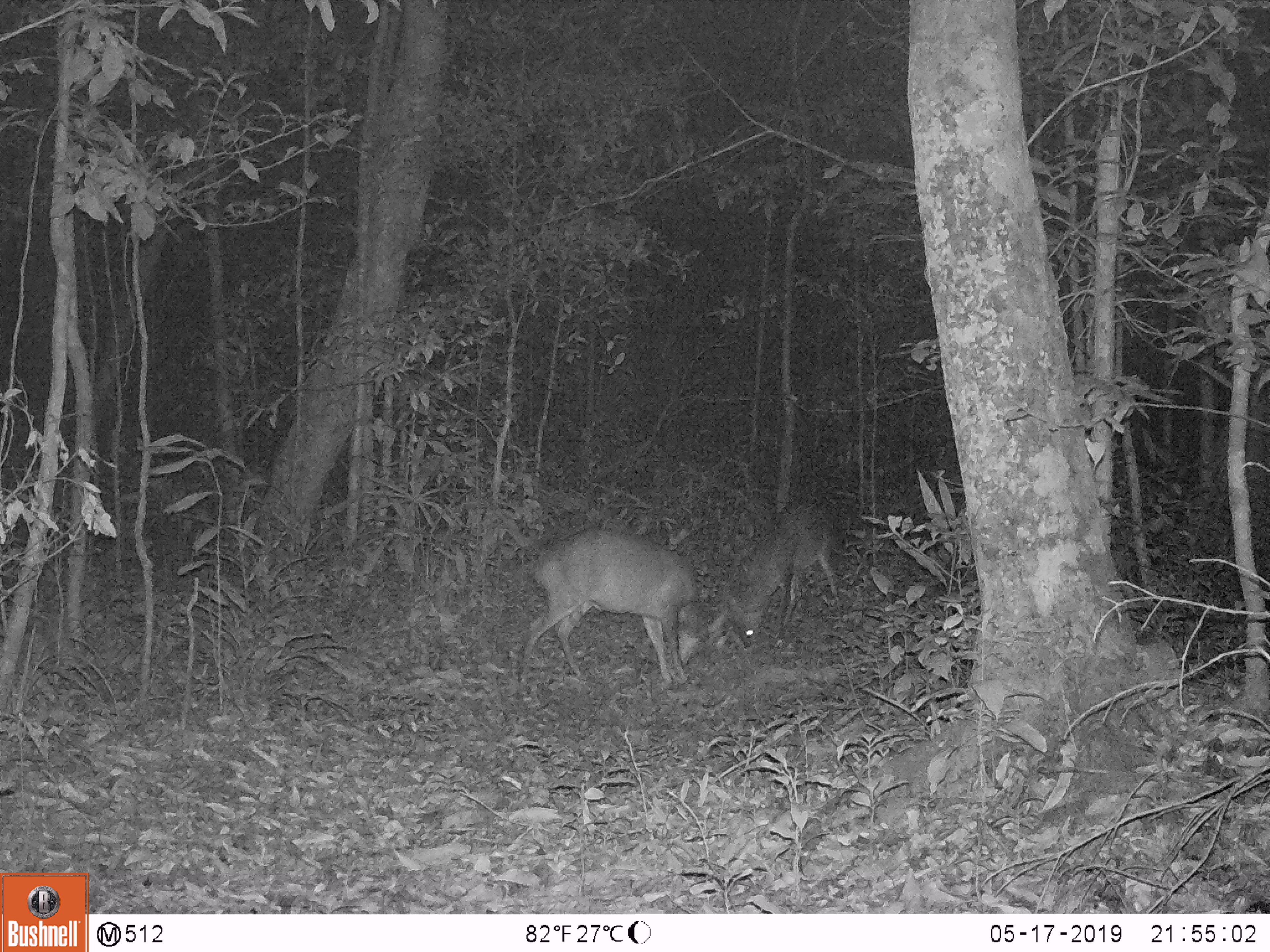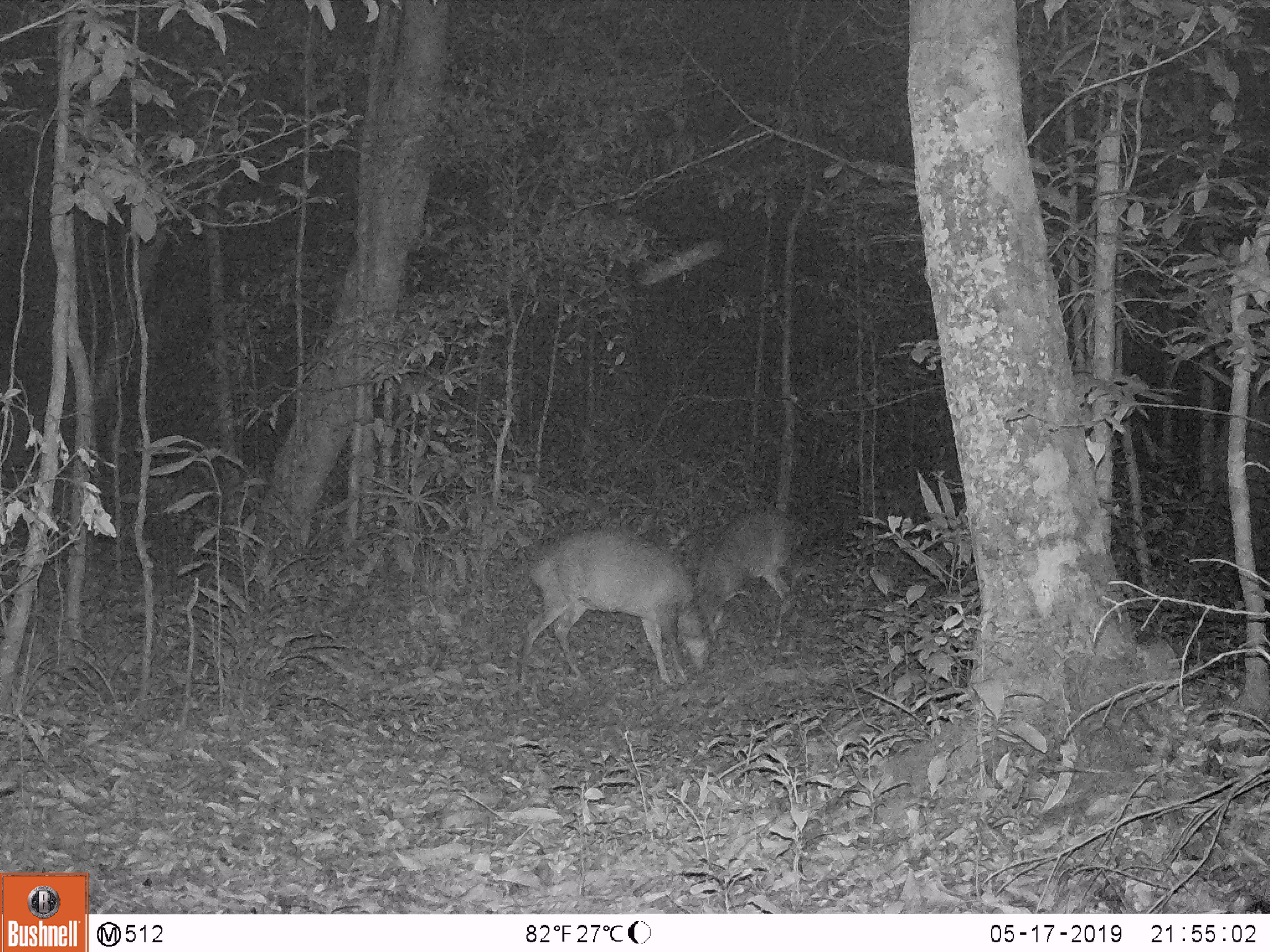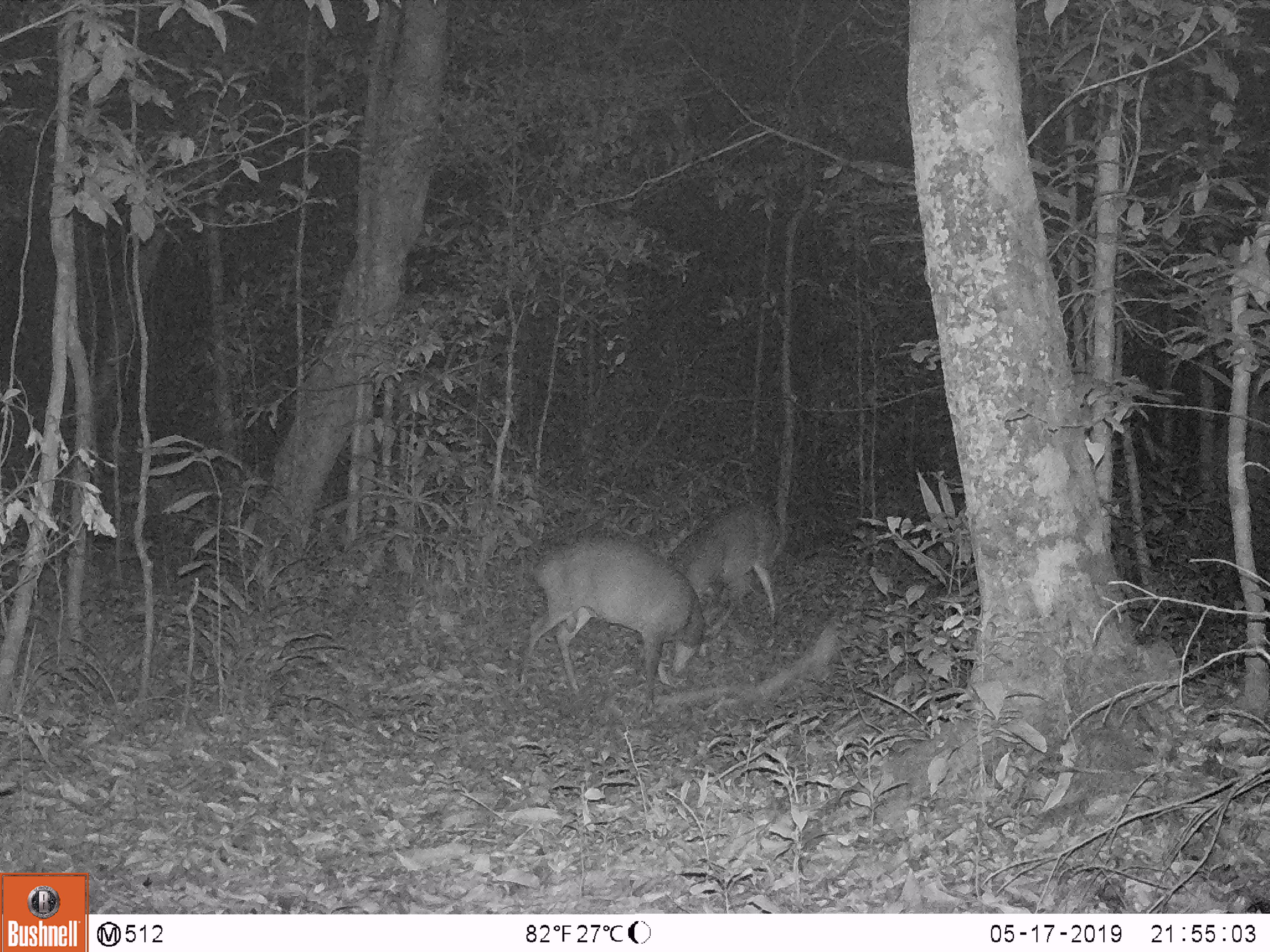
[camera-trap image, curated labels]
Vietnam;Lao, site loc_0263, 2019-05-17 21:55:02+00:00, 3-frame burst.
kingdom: Animalia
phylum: Chordata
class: Mammalia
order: Artiodactyla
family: Cervidae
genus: Muntiacus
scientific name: Muntiacus vuquangensis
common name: large-antlered muntjac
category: large antlered muntjac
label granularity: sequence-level